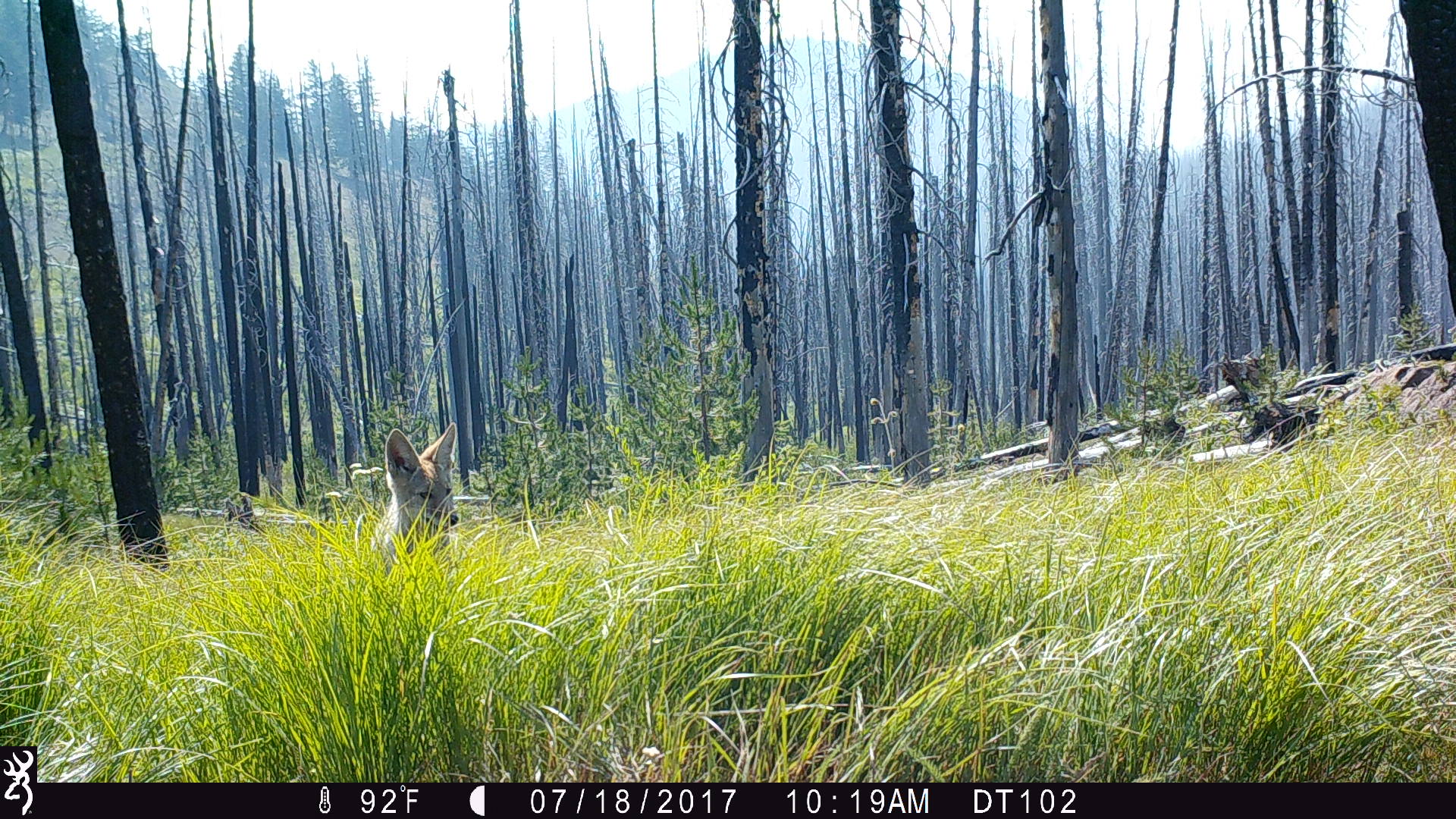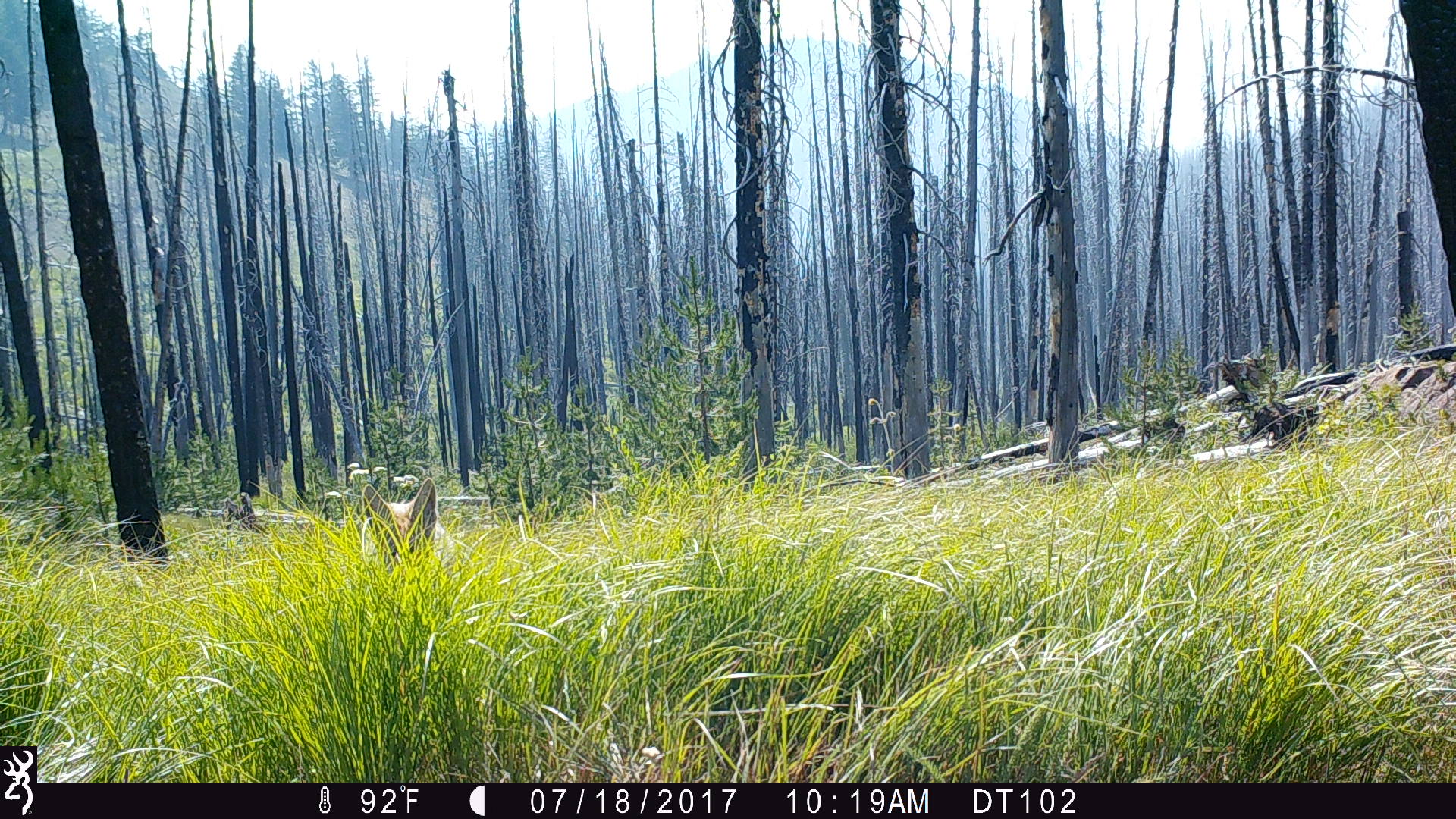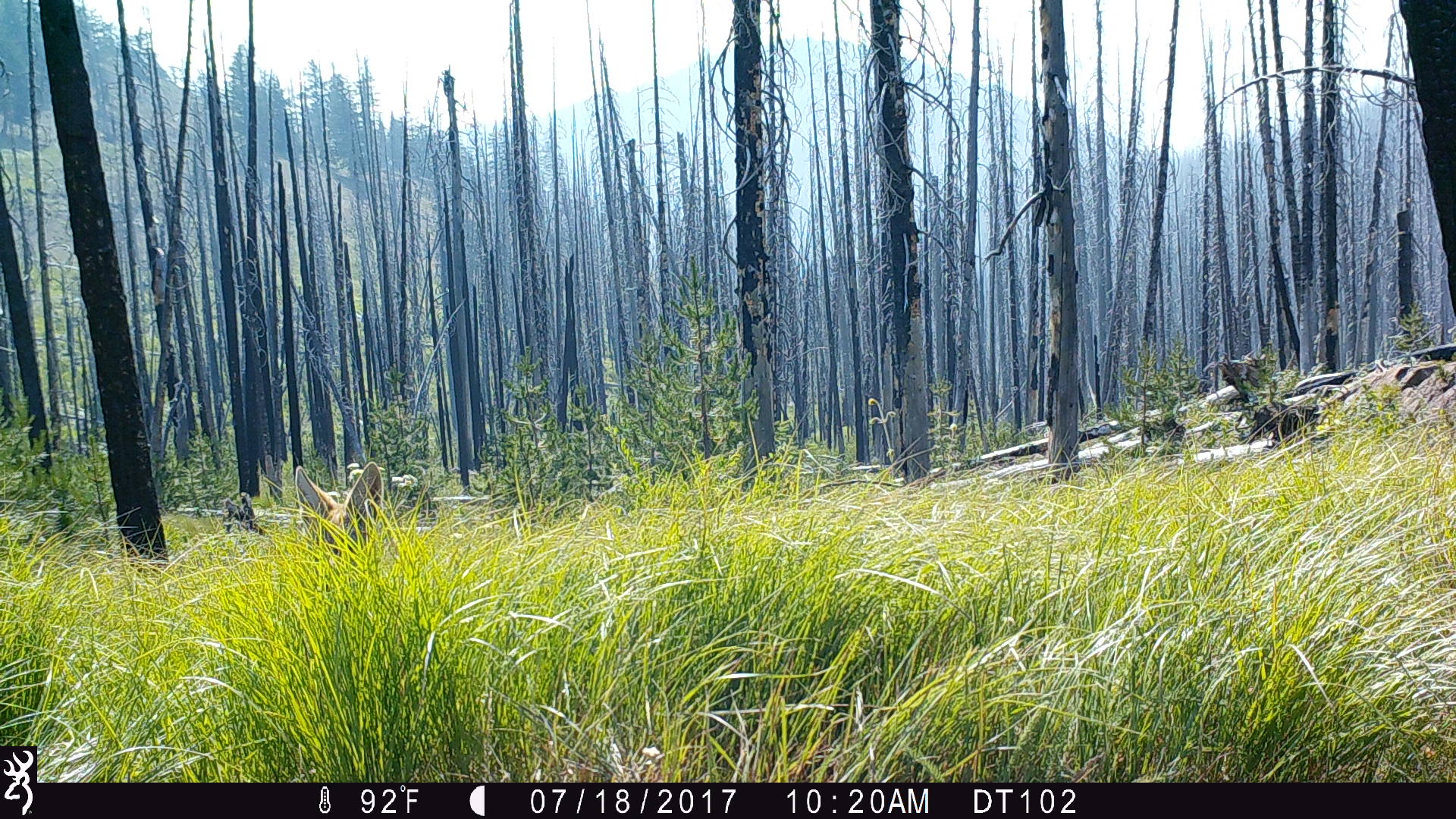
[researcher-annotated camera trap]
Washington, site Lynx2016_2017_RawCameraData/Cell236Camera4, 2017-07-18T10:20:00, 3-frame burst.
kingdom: Animalia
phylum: Chordata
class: Mammalia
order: Carnivora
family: Canidae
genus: Canis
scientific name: Canis latrans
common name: coyote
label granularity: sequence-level